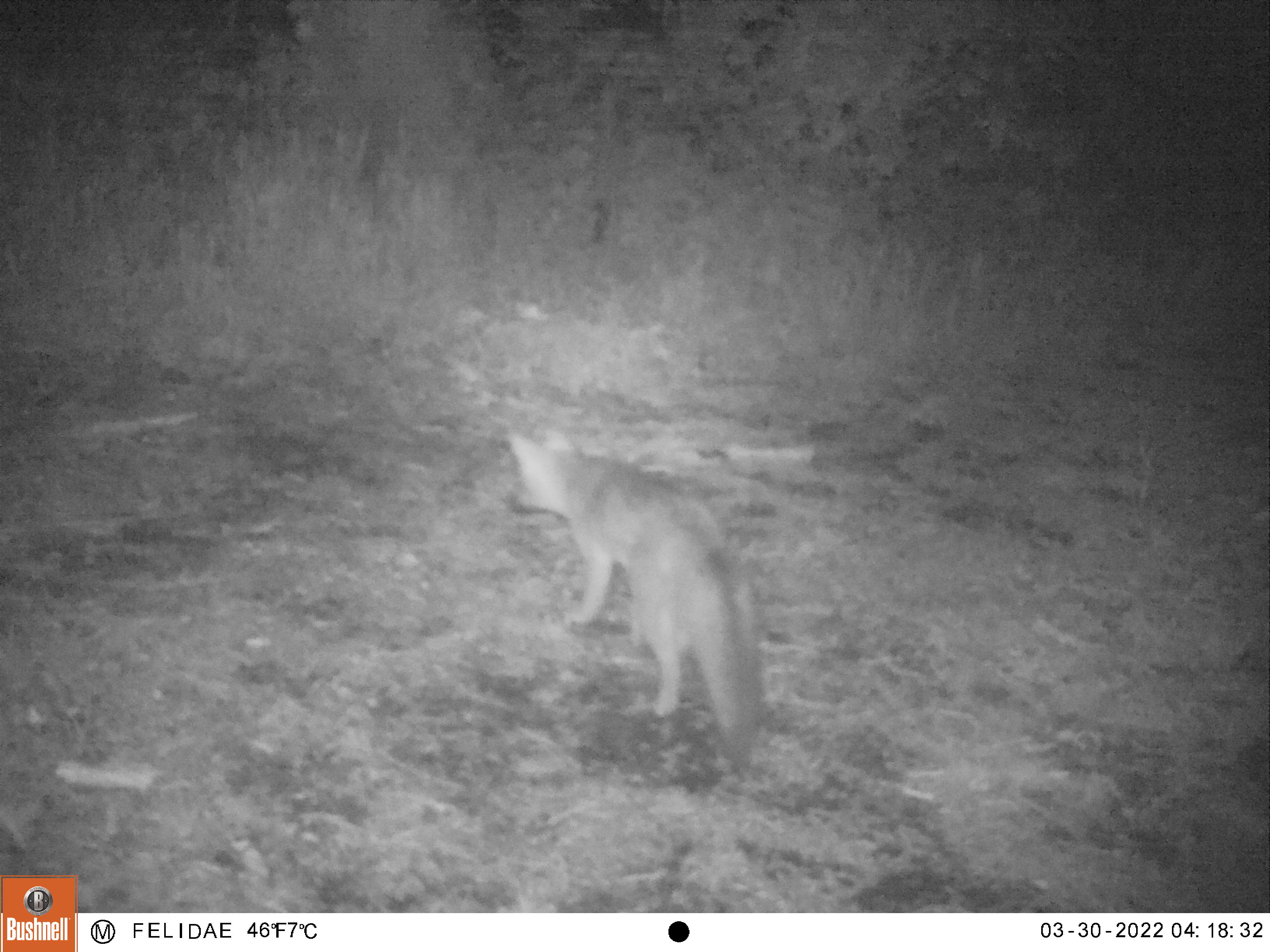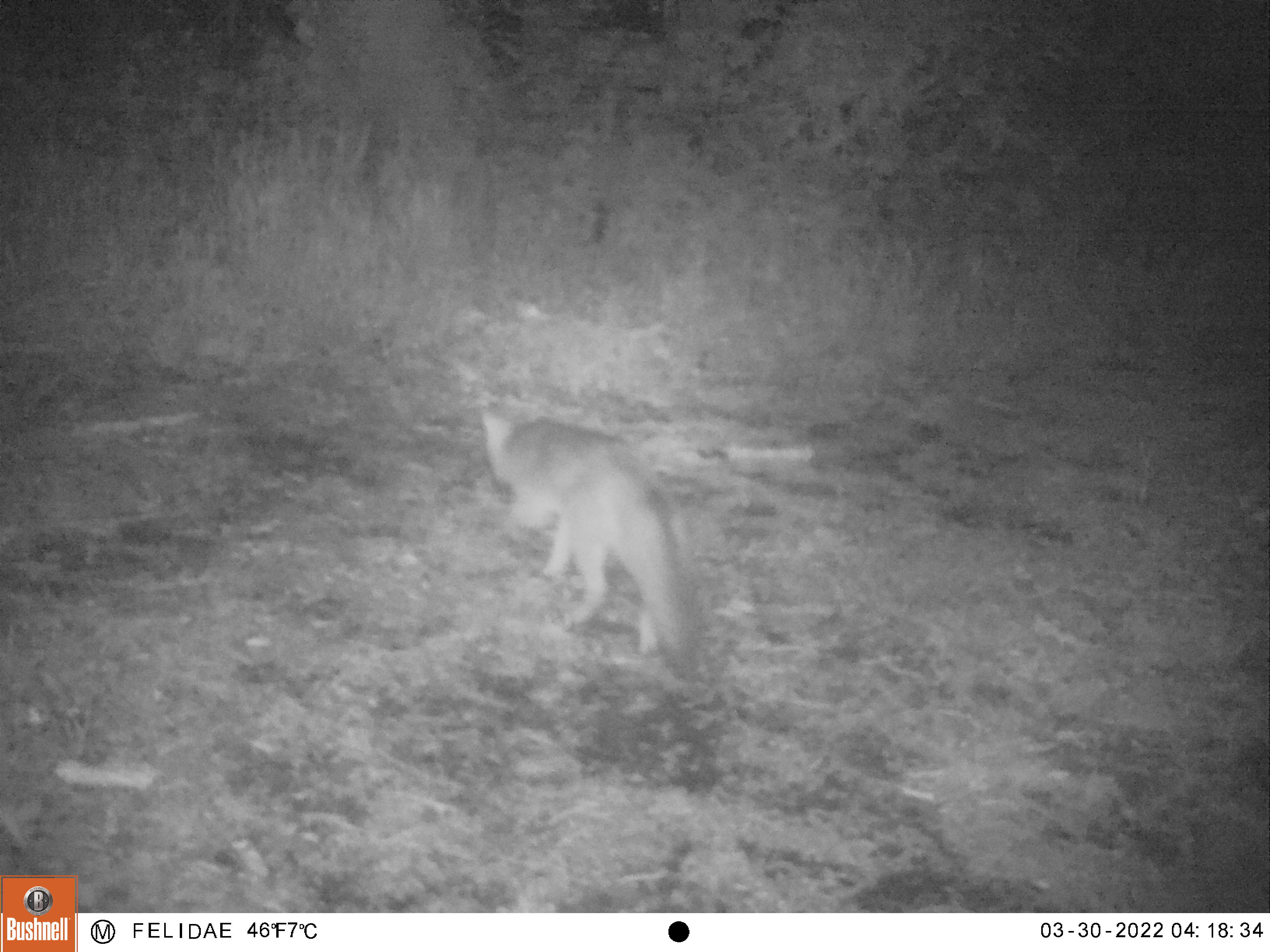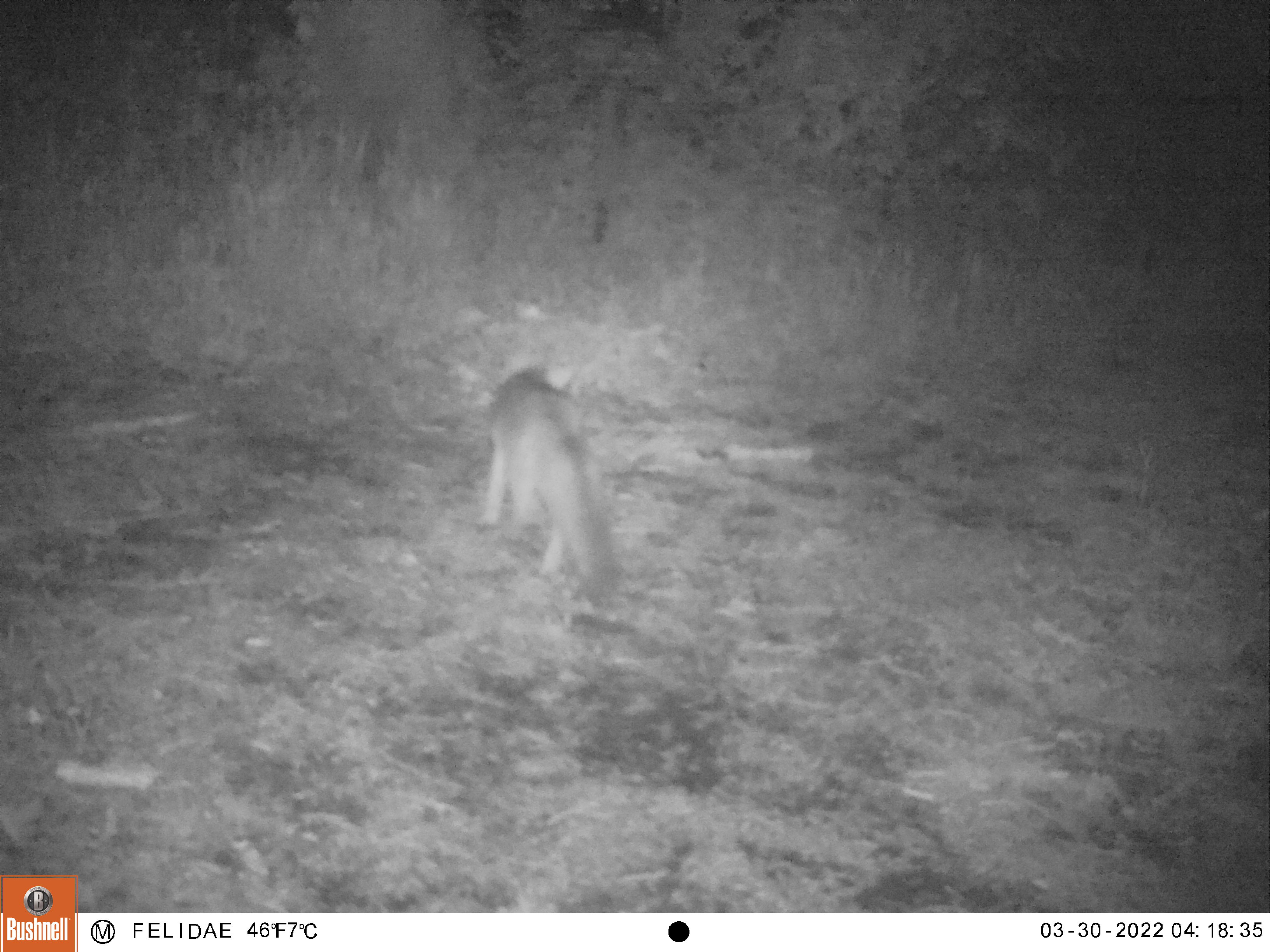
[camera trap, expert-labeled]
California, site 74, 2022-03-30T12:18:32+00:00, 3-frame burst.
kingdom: Animalia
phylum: Chordata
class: Mammalia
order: Carnivora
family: Canidae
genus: Urocyon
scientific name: Urocyon cinereoargenteus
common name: gray fox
Gray fox (Urocyon cinereoargenteus).